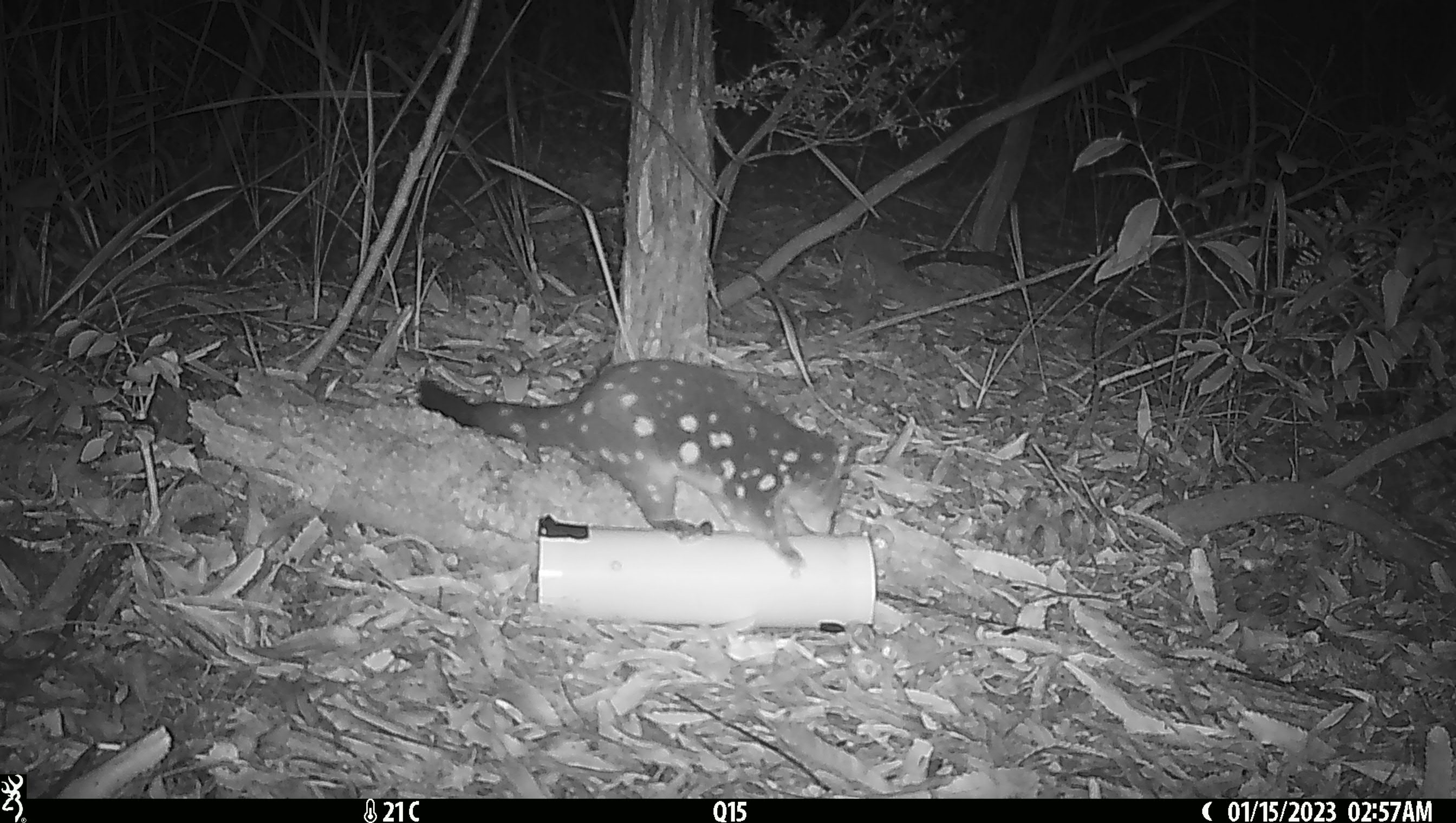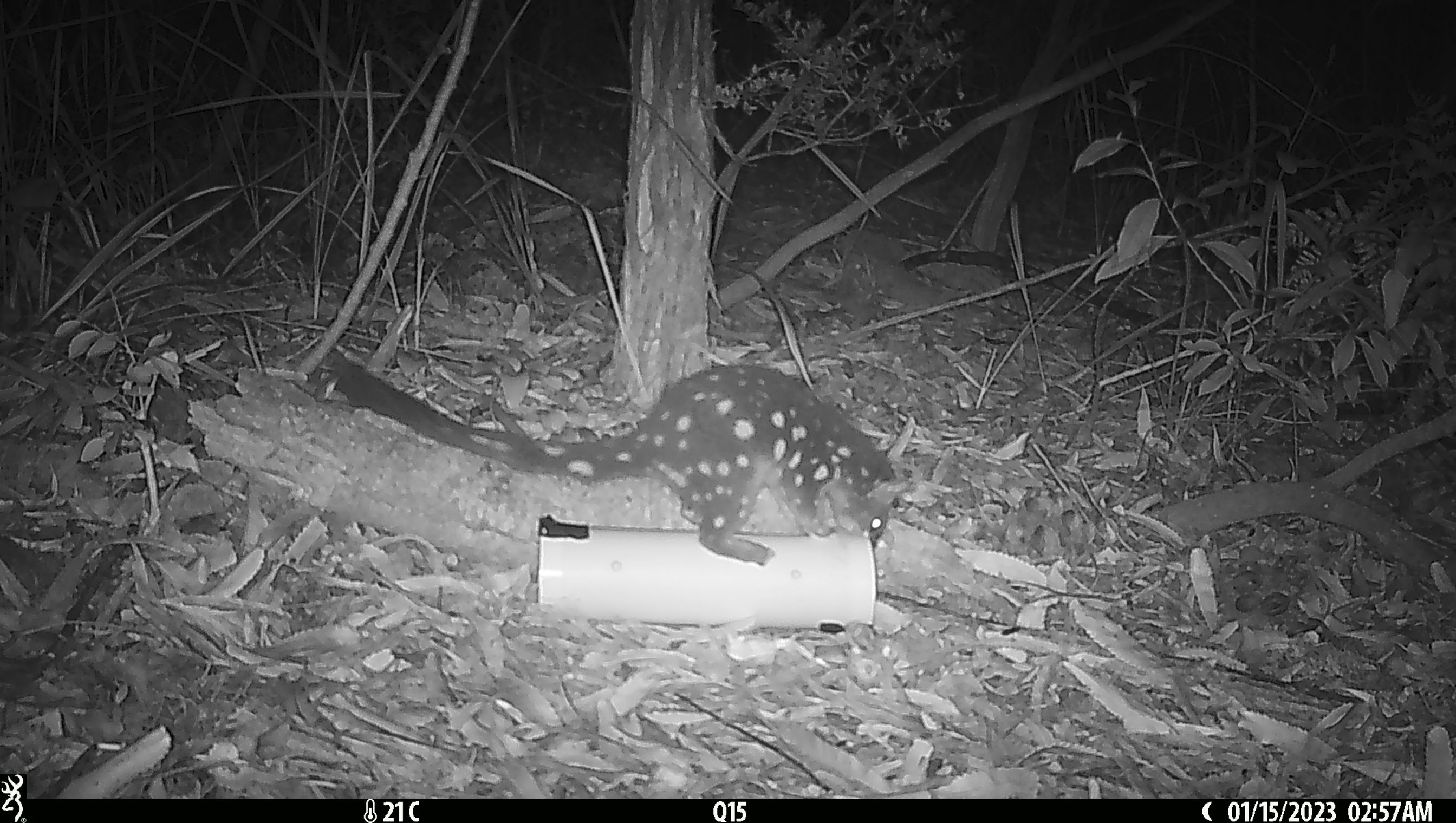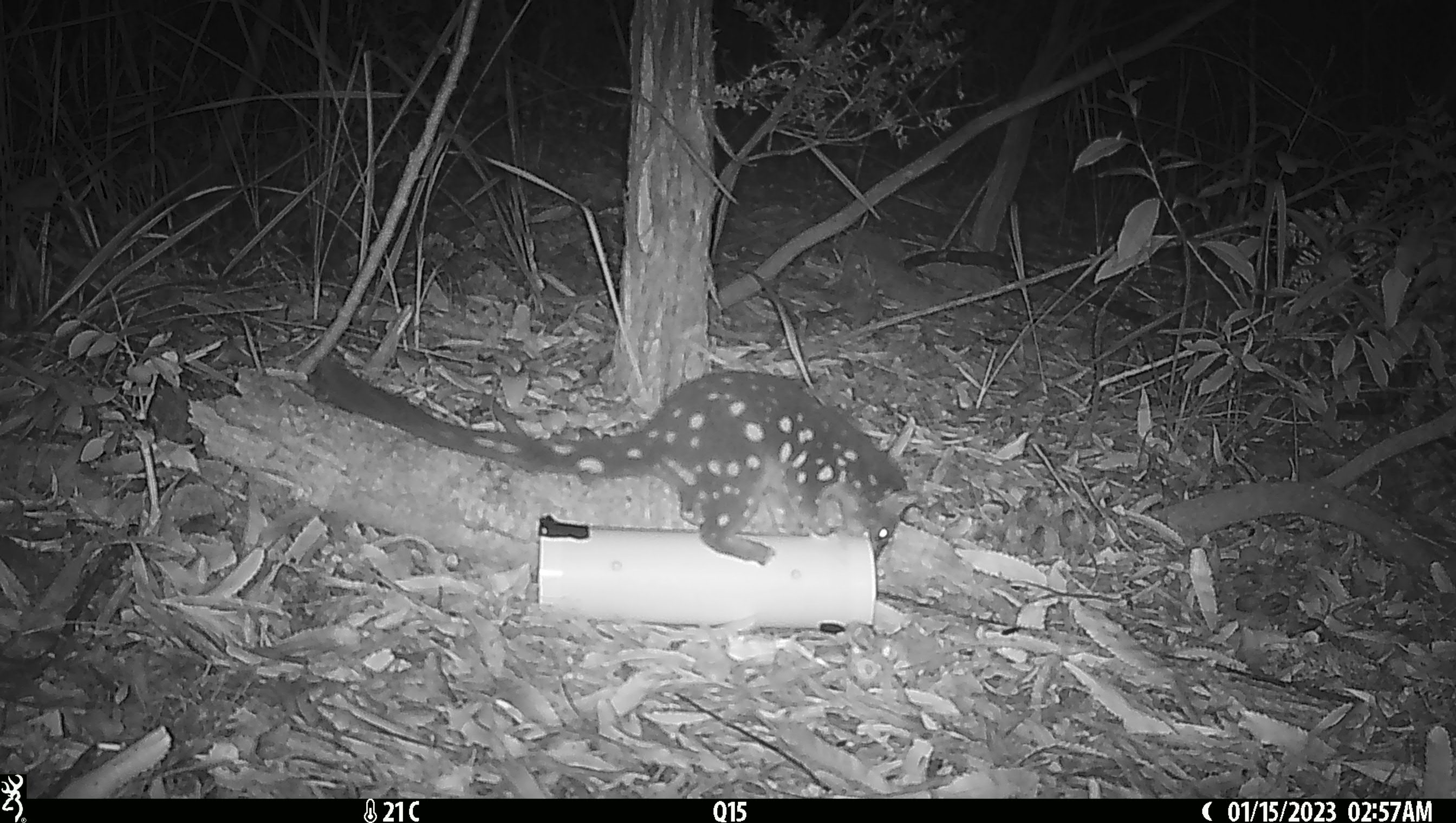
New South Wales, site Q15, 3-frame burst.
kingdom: Animalia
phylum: Chordata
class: Mammalia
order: Dasyuromorphia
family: Dasyuridae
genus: Dasyurus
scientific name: Dasyurus maculatus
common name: spotted-tailed quoll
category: quoll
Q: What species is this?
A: Quoll (spotted-tailed quoll) (Dasyurus maculatus).